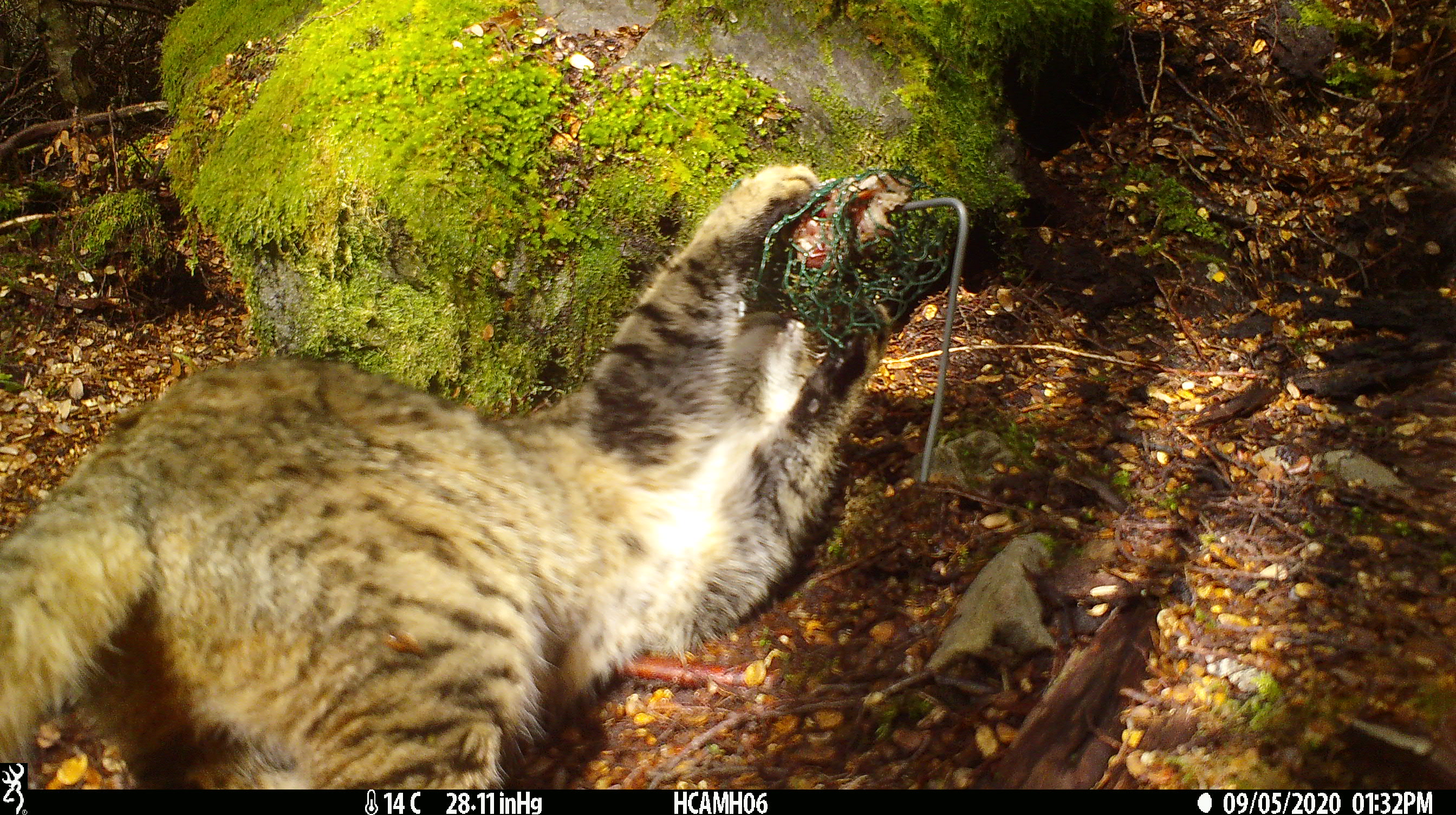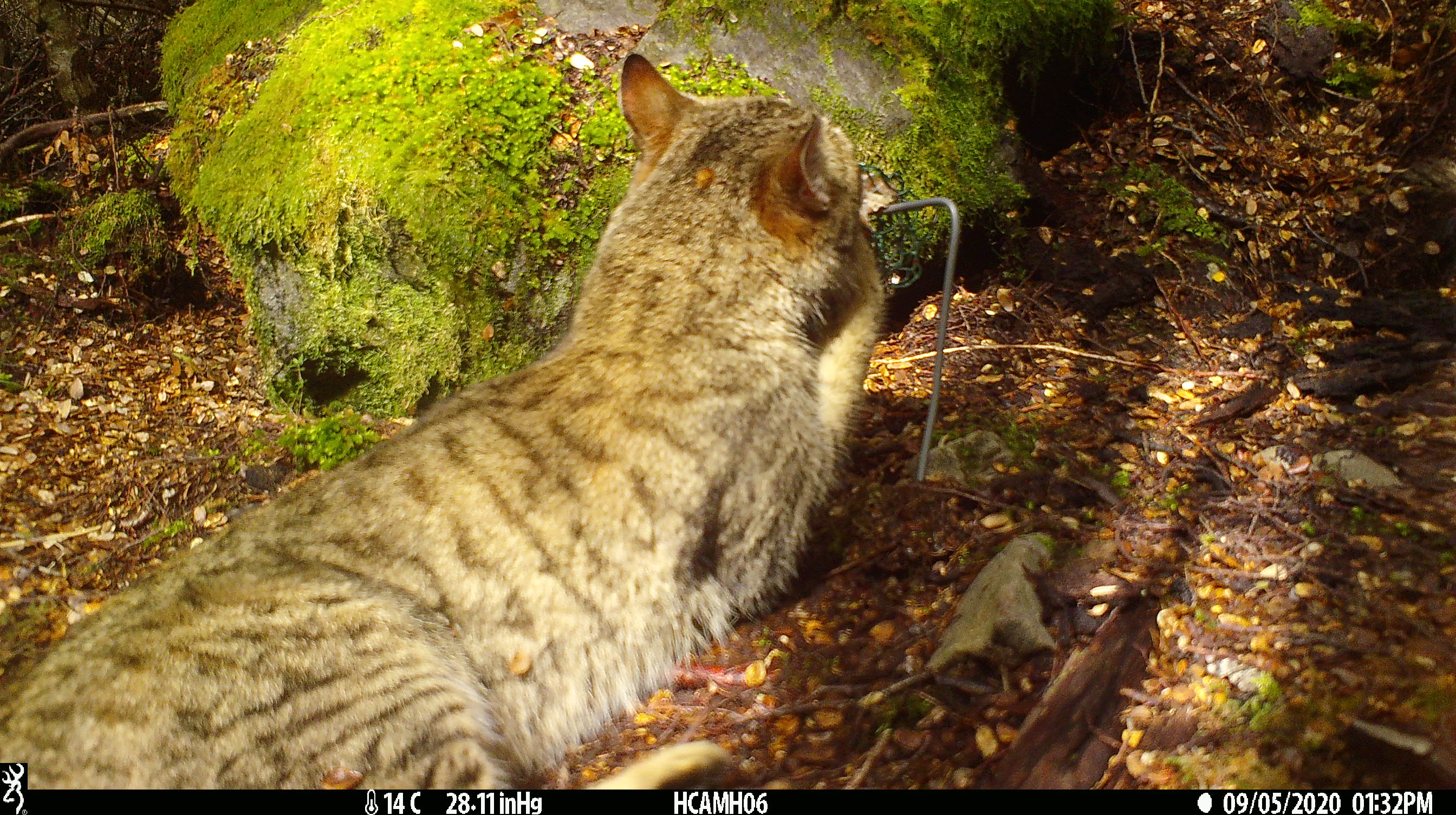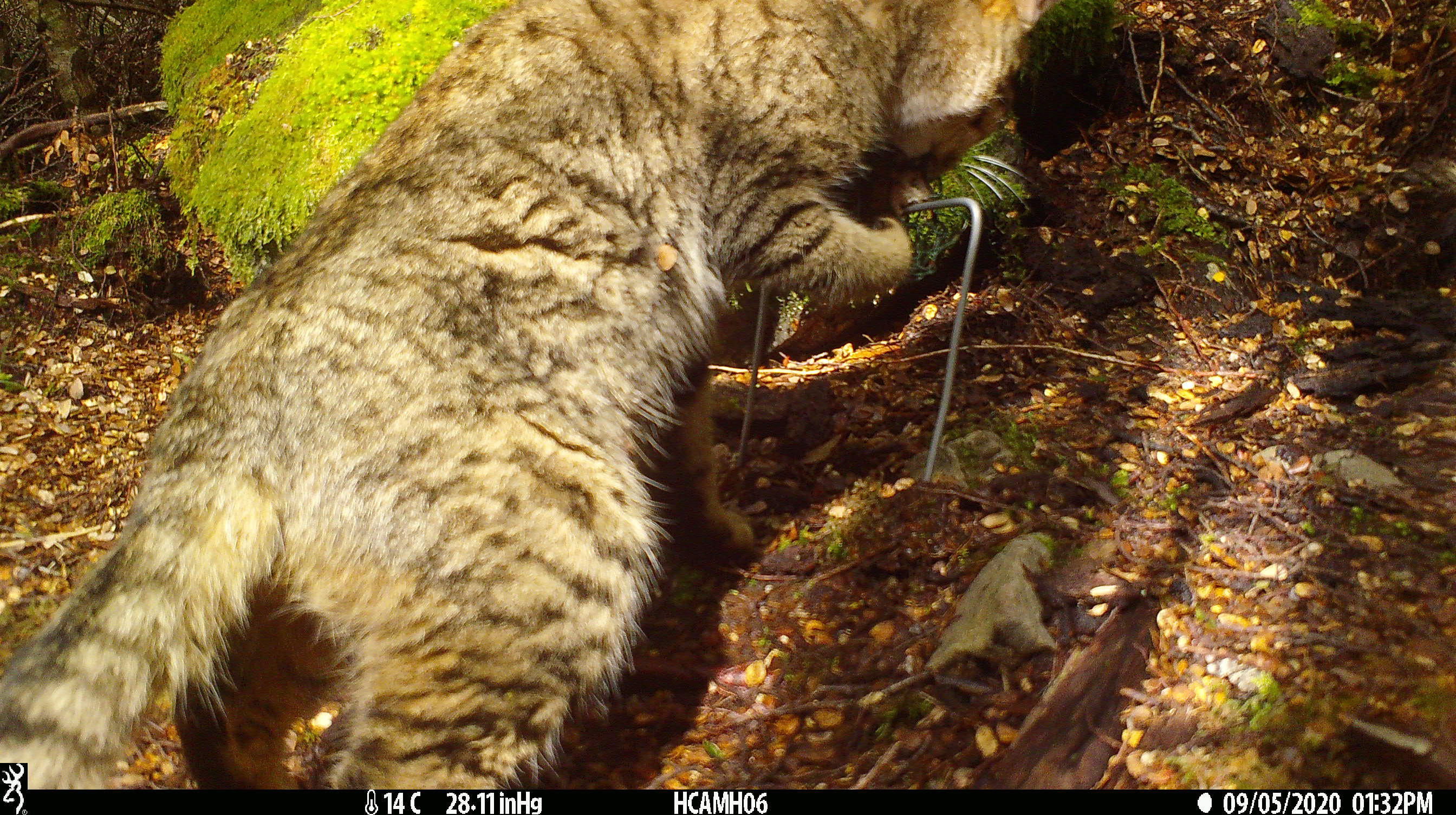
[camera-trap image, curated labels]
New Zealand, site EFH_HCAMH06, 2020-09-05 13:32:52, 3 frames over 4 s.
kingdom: Animalia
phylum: Chordata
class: Mammalia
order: Carnivora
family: Felidae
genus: Felis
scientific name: Felis catus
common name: domestic cat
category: cat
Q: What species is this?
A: Cat (domestic cat) (Felis catus).